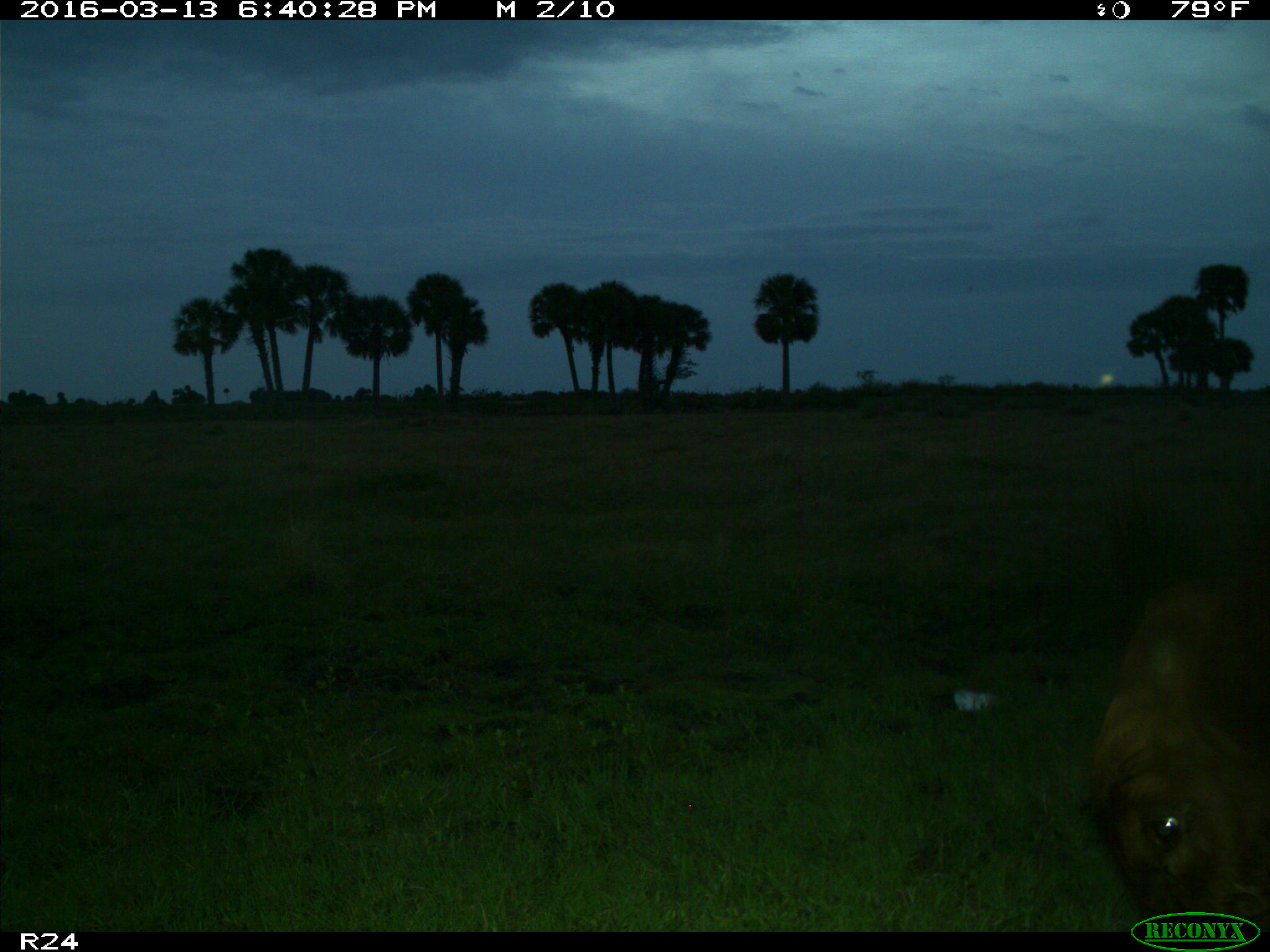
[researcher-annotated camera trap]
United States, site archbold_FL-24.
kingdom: Animalia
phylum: Chordata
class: Mammalia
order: Artiodactyla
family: Bovidae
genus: Bos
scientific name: Bos taurus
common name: domestic cow